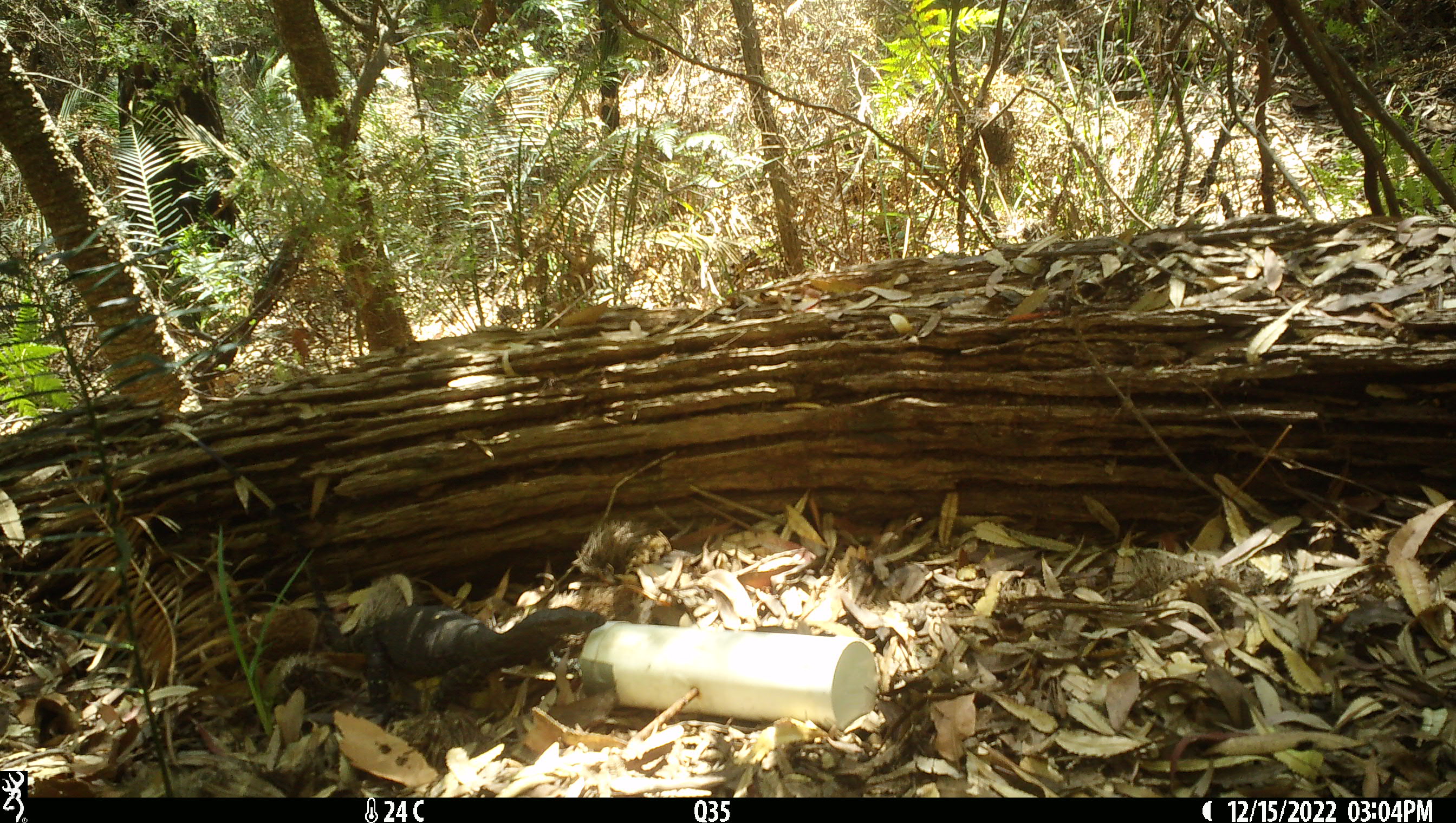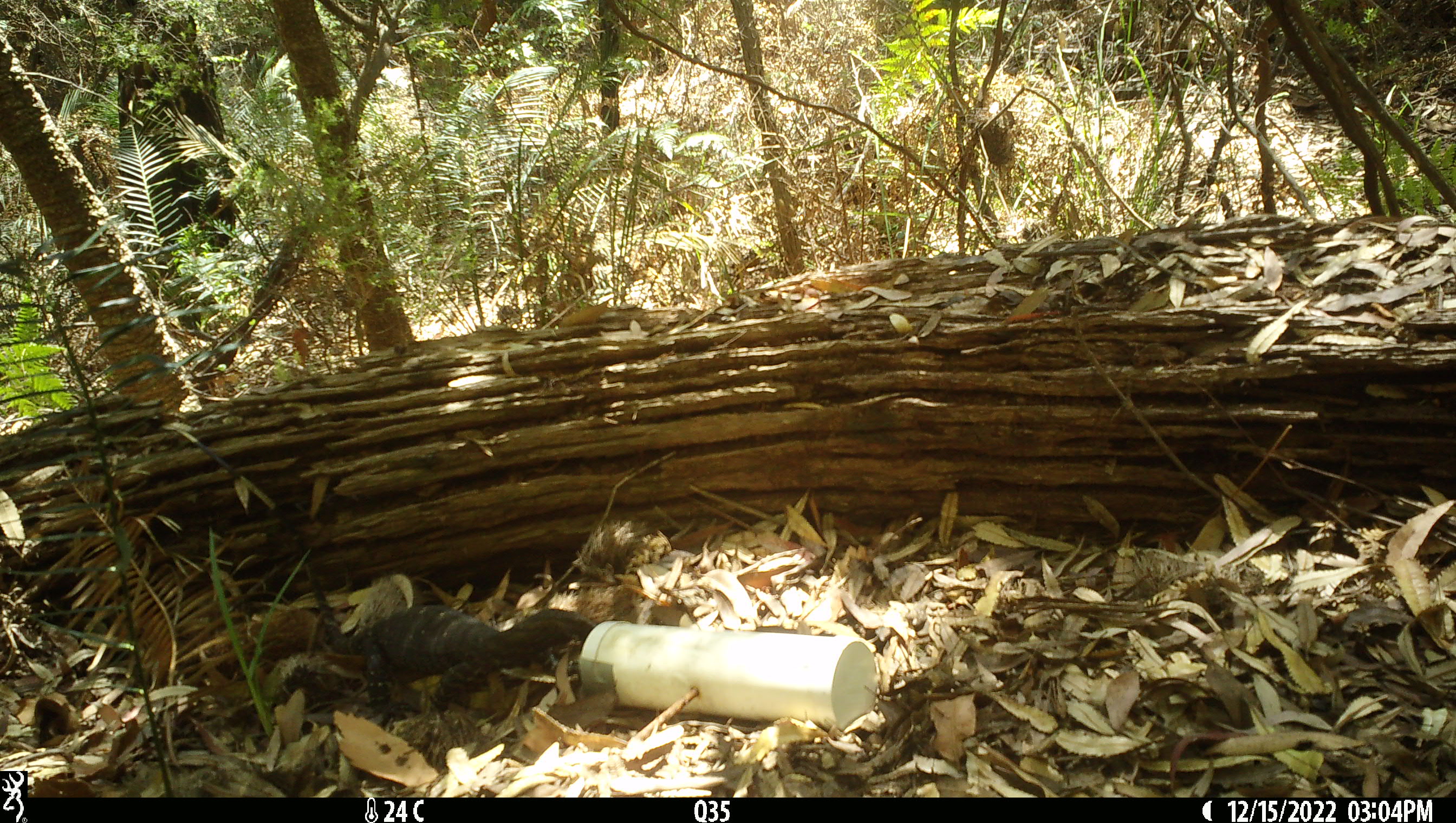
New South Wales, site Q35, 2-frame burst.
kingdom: Animalia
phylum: Chordata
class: Reptilia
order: Squamata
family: Varanidae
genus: Varanus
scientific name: Varanus varius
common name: lace monitor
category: goanna